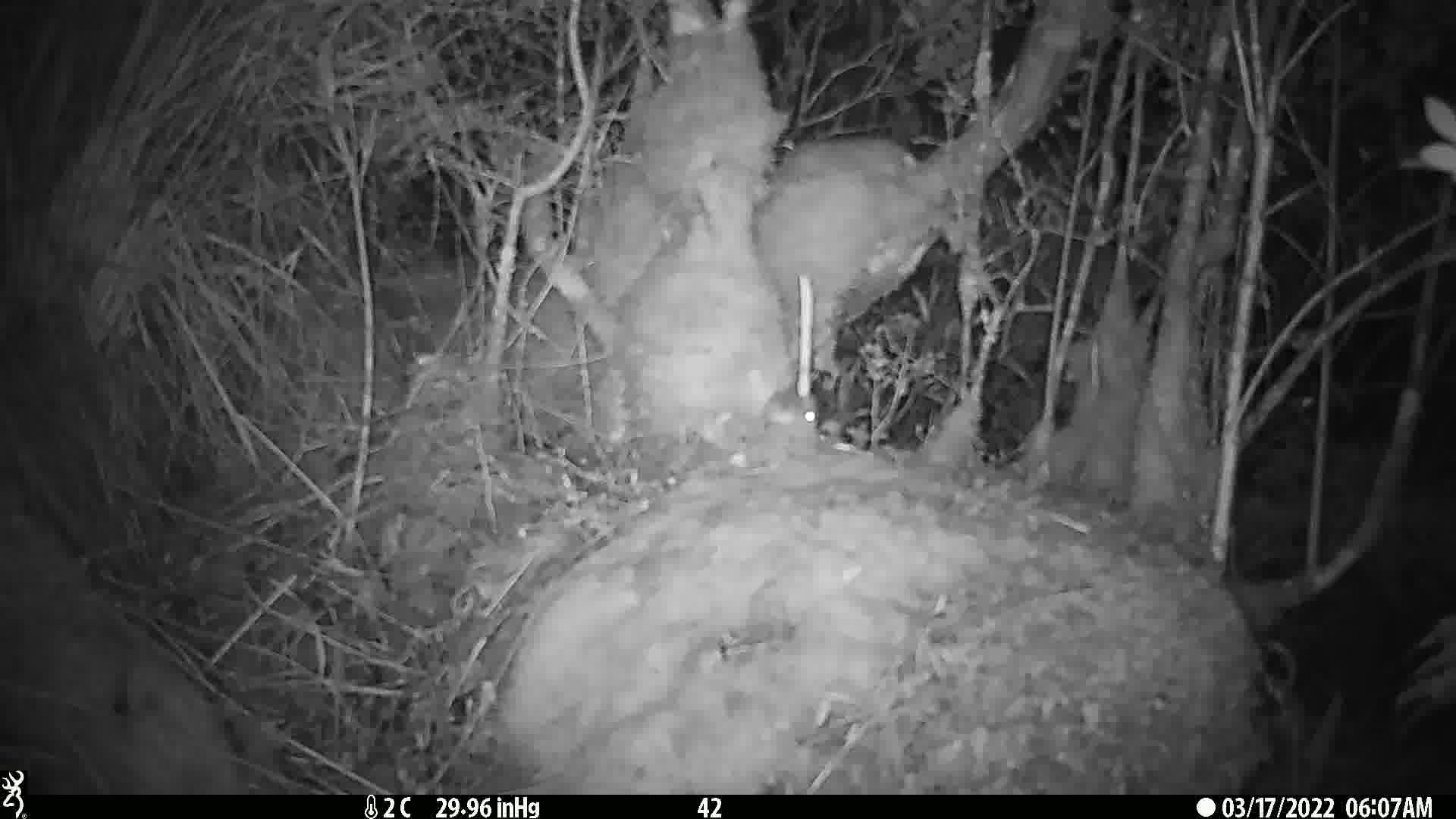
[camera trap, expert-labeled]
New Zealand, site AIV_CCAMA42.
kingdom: Animalia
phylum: Chordata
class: Mammalia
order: Rodentia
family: Muridae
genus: Mus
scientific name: Mus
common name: mouse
Mouse (Mus).